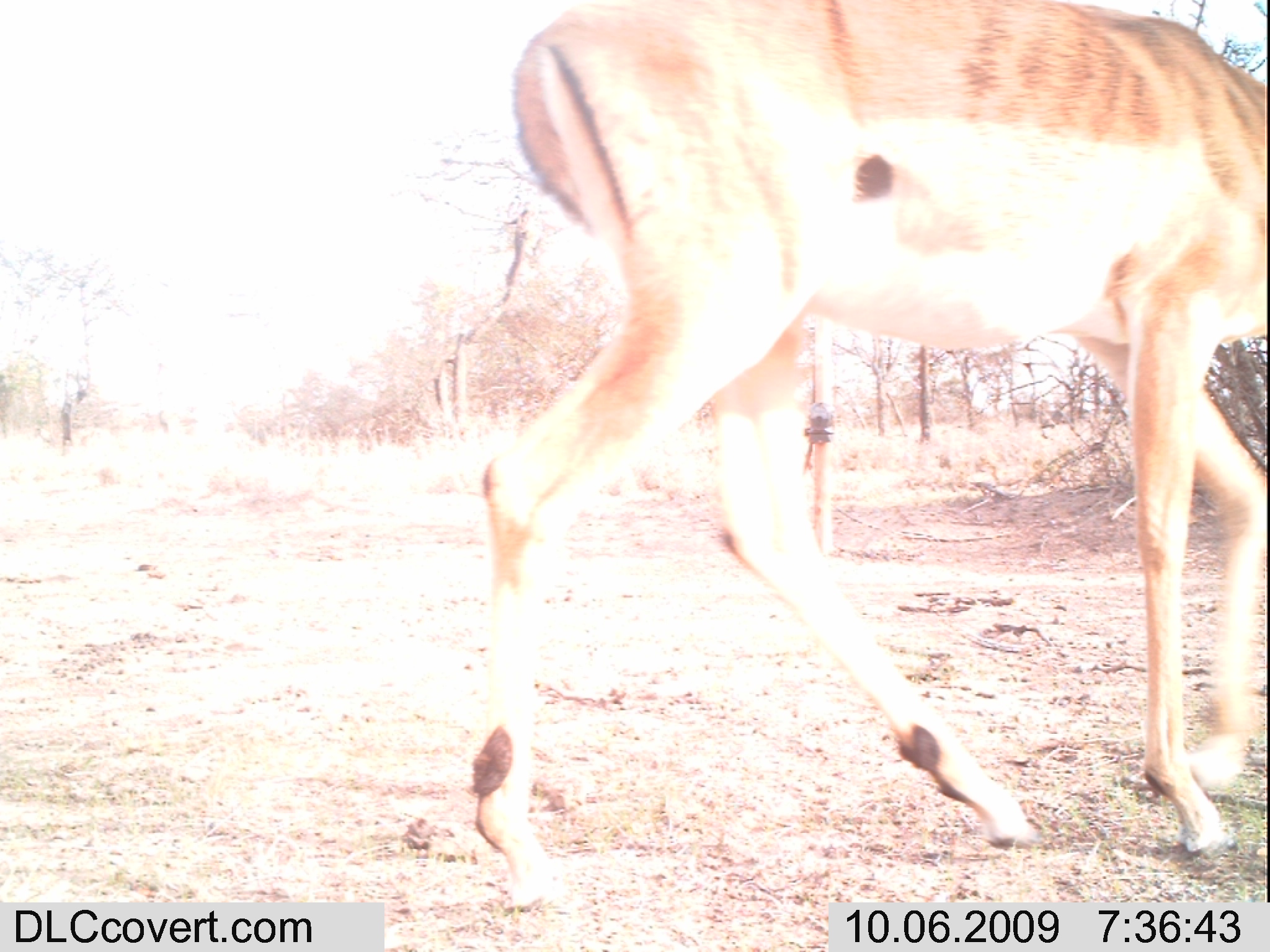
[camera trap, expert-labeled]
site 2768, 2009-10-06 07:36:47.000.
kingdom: Animalia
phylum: Chordata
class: Mammalia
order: Artiodactyla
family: Bovidae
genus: Aepyceros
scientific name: Aepyceros melampus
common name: impala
Aepyceros melampus (impala), count 1.